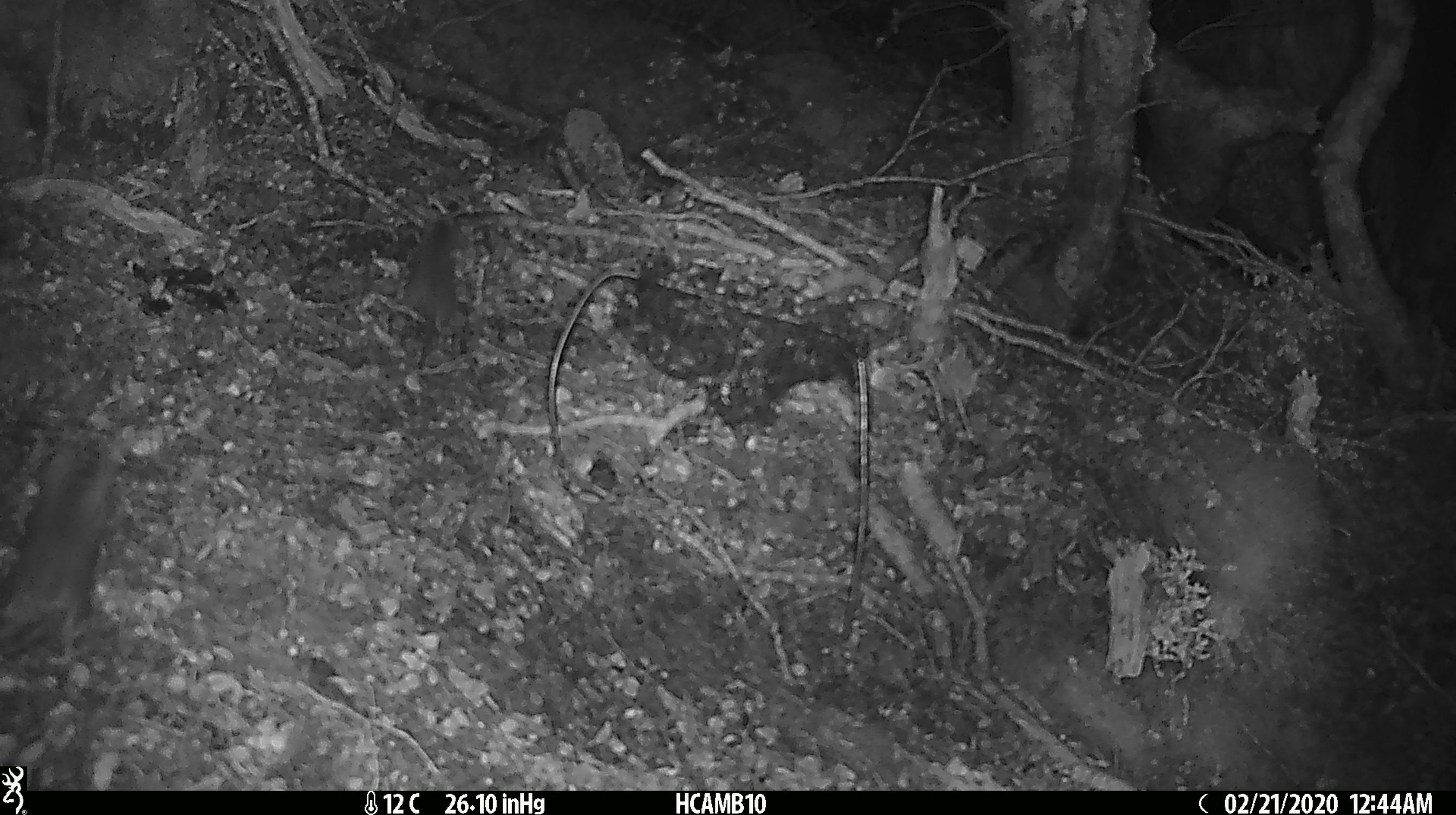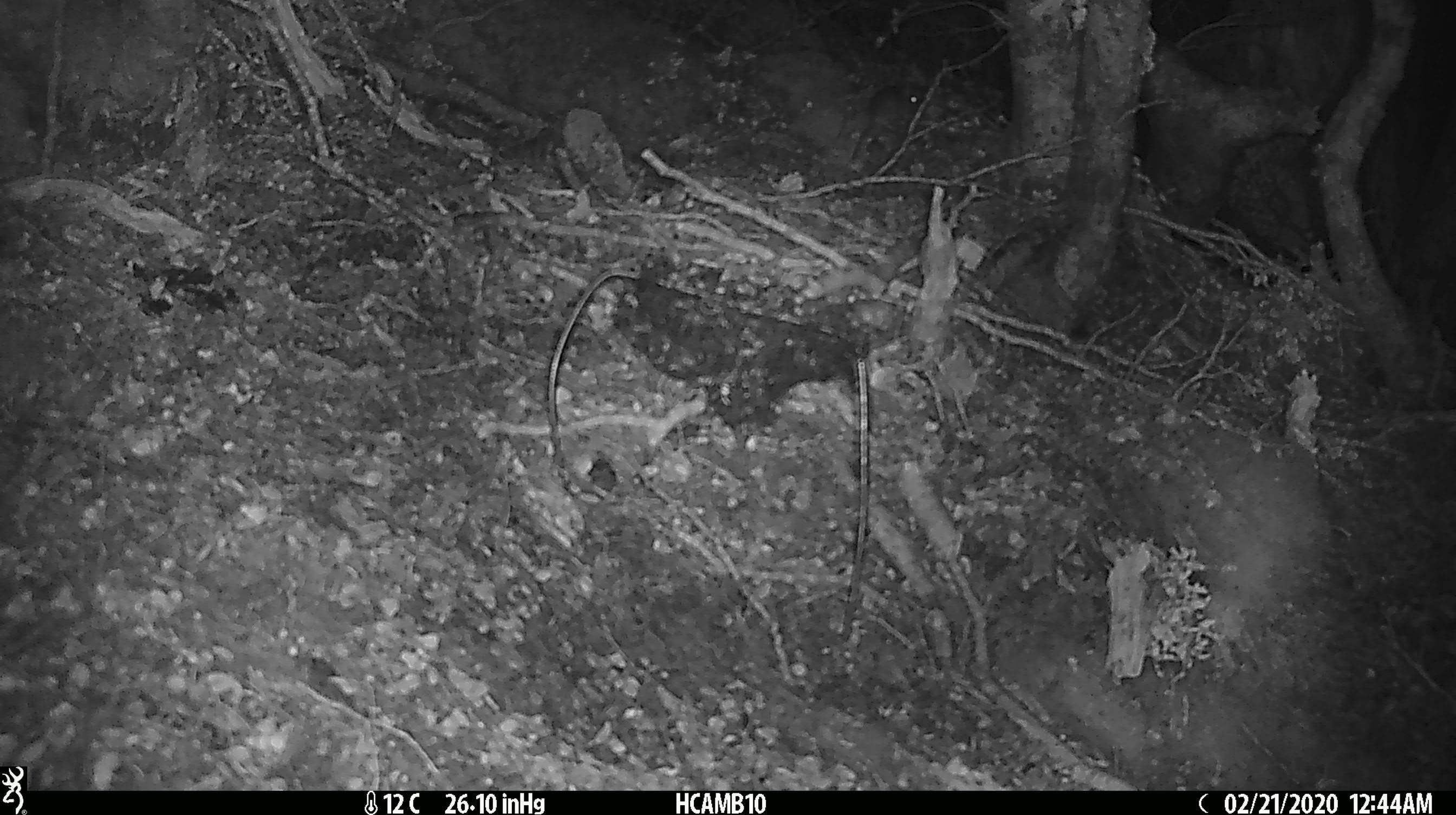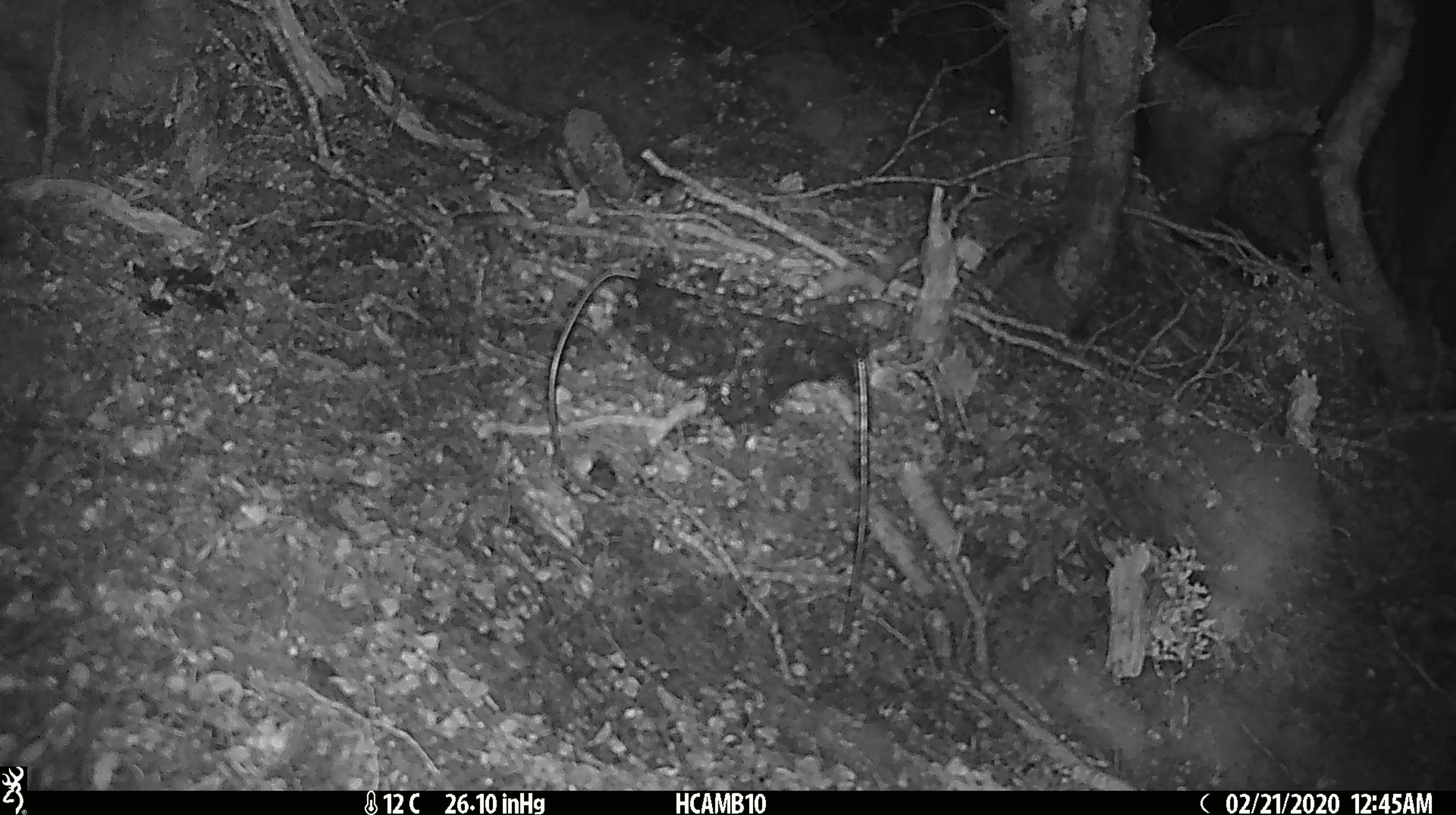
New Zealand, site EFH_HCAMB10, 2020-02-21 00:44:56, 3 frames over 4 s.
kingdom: Animalia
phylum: Chordata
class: Mammalia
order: Rodentia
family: Muridae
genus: Mus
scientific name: Mus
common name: mouse